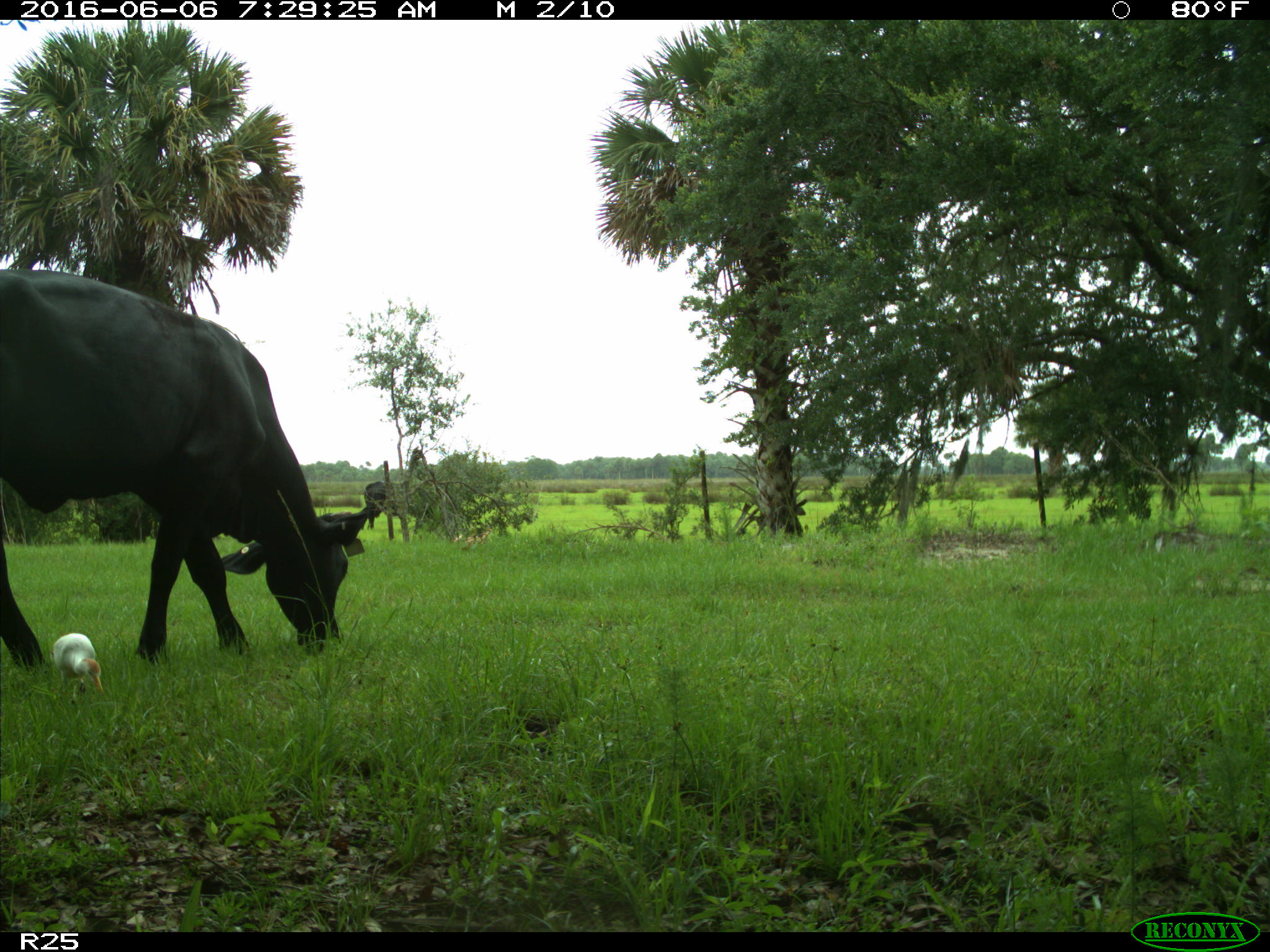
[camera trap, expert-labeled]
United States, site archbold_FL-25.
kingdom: Animalia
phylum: Chordata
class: Mammalia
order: Artiodactyla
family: Bovidae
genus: Bos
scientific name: Bos taurus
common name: domestic cow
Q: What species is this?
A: Bos taurus (domestic cow).